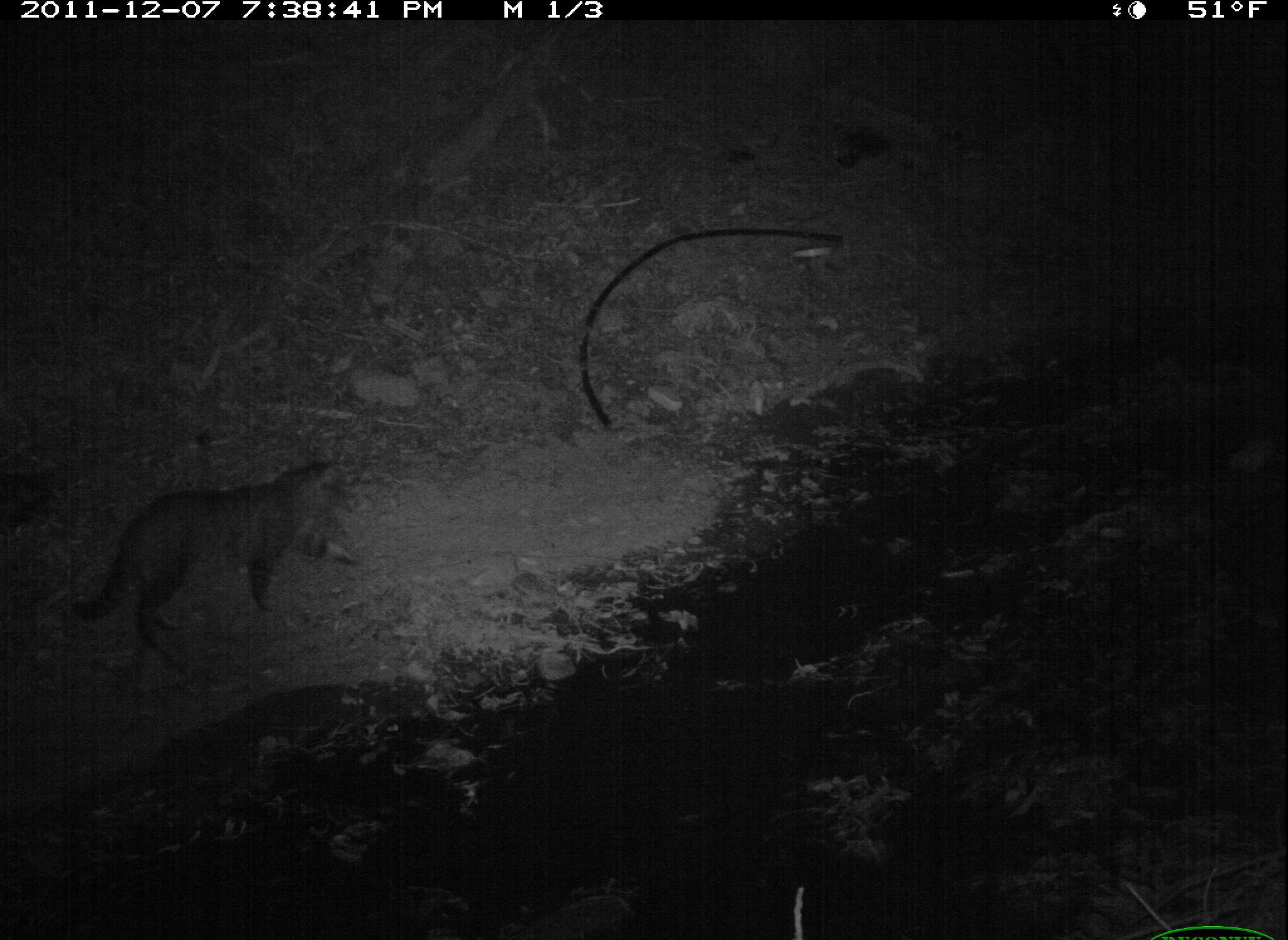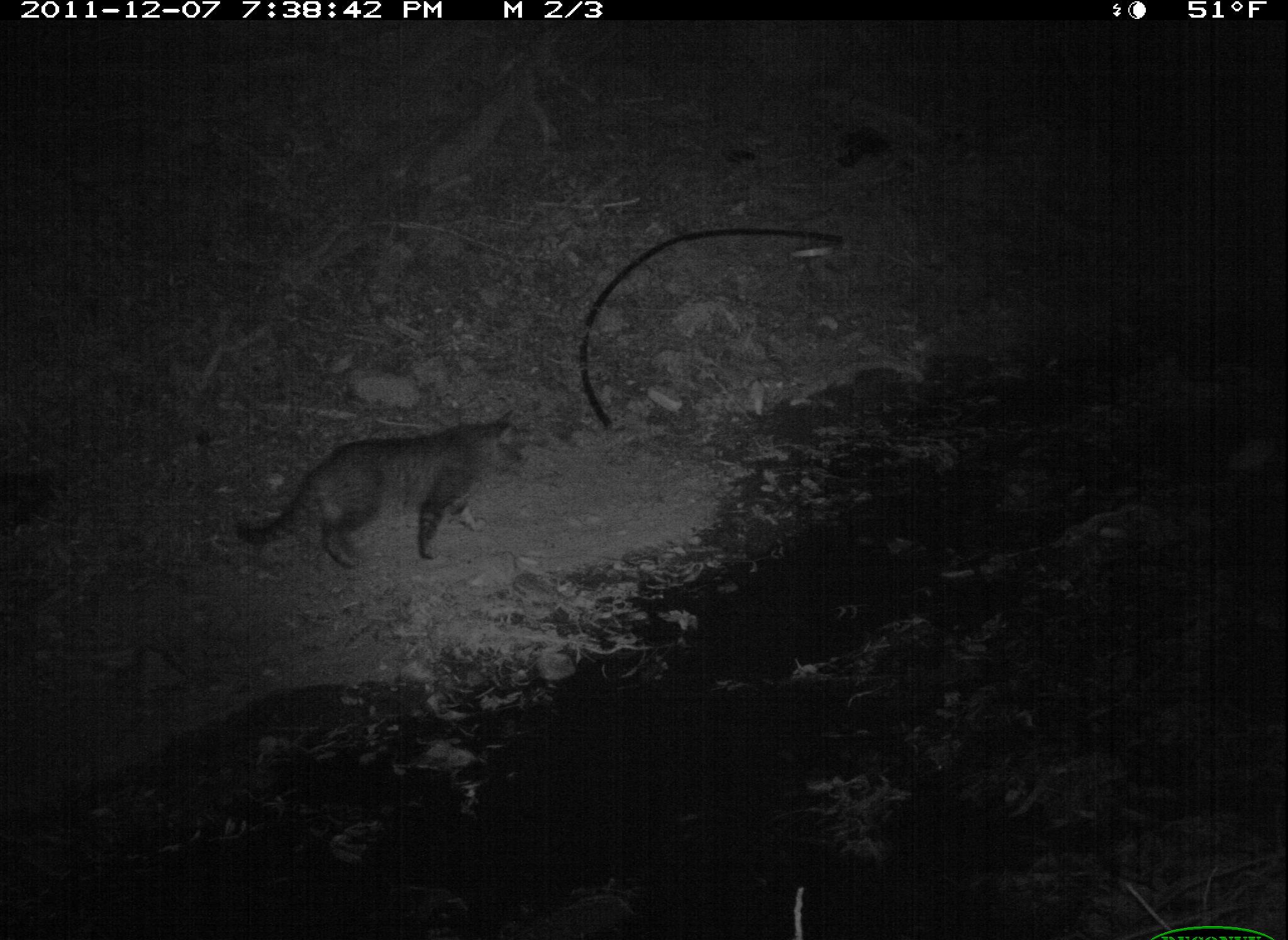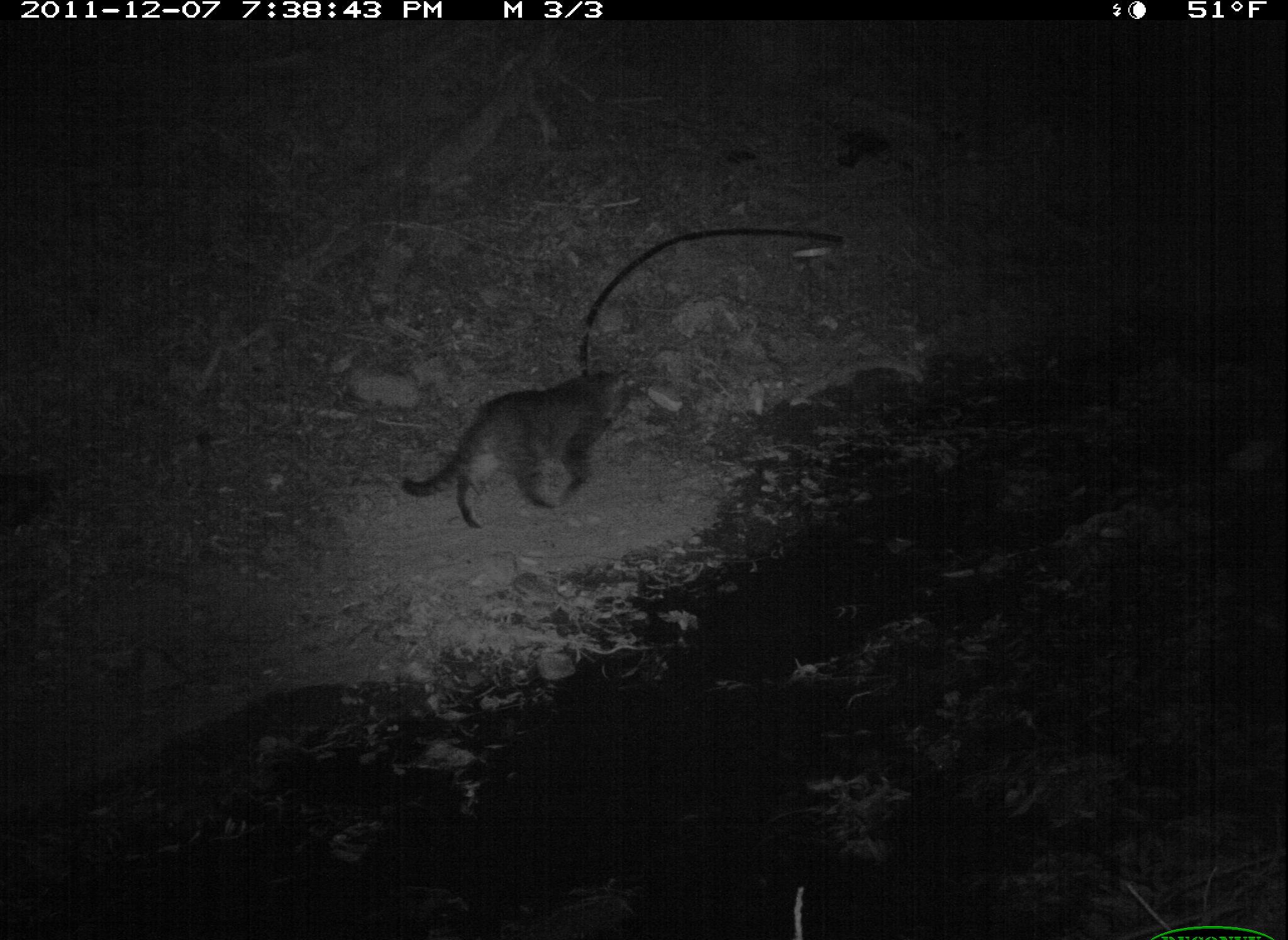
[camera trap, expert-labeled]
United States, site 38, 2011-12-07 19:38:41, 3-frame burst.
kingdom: Animalia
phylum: Chordata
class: Mammalia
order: Carnivora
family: Felidae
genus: Felis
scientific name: Felis catus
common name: cat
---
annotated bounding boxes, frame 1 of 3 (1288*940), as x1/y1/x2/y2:
cat: 60/443/385/672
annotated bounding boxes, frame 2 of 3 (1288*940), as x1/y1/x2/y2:
cat: 208/396/533/606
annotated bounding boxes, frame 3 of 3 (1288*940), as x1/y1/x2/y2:
cat: 394/351/678/549